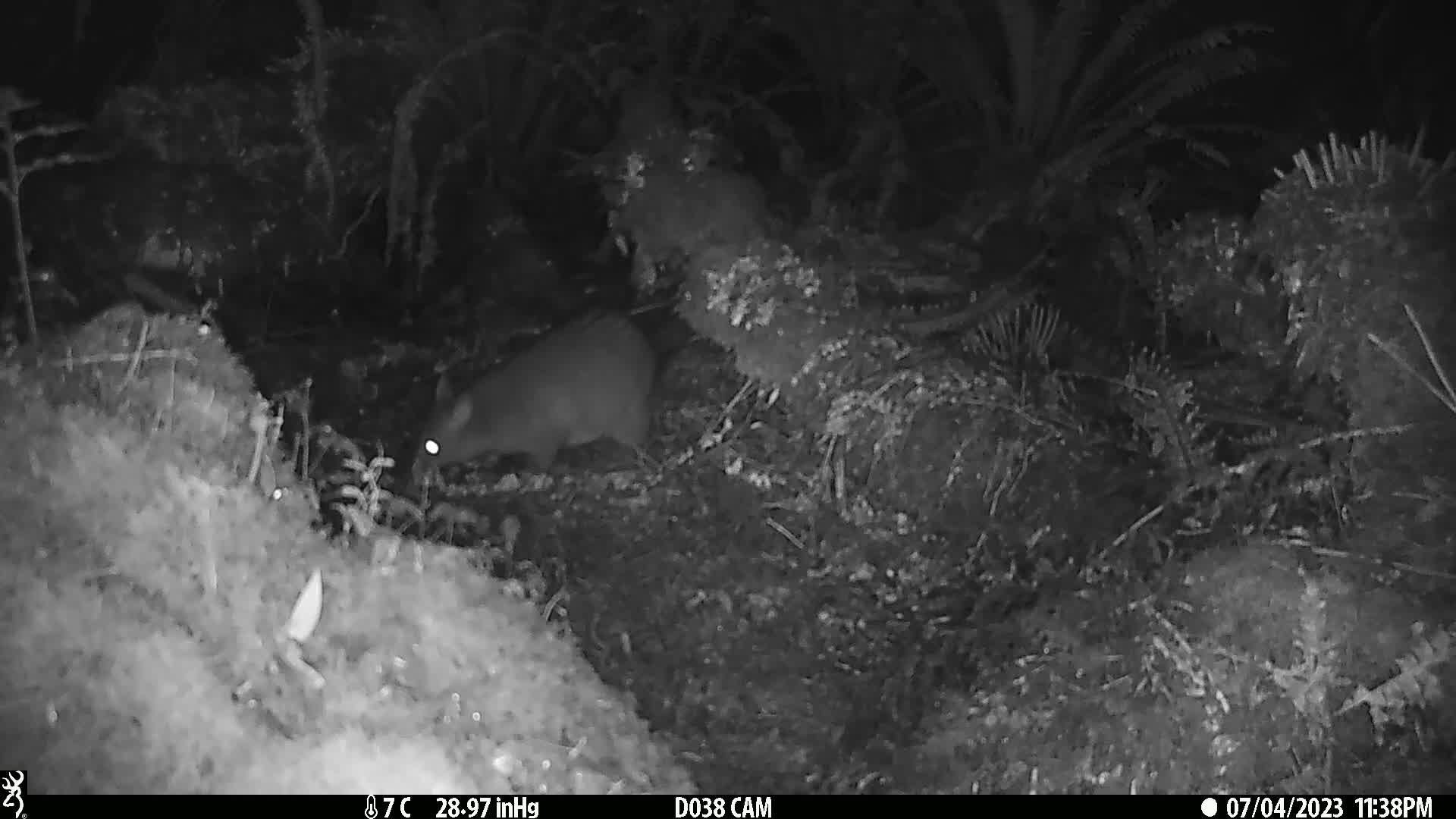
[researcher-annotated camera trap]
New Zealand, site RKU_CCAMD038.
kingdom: Animalia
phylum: Chordata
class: Mammalia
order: Diprotodontia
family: Phalangeridae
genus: Trichosurus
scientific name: Trichosurus vulpecula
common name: common brushtail possum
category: possum